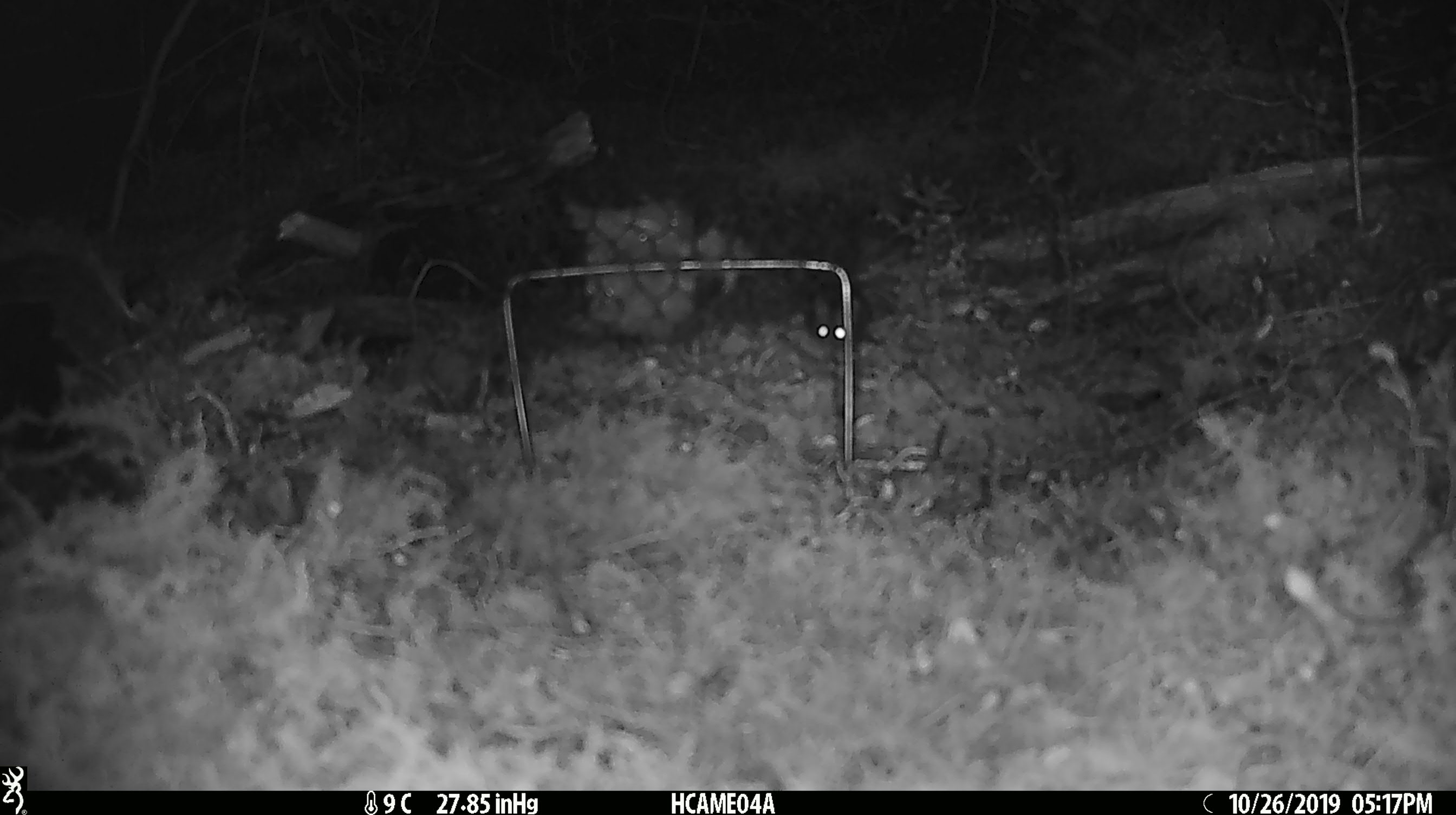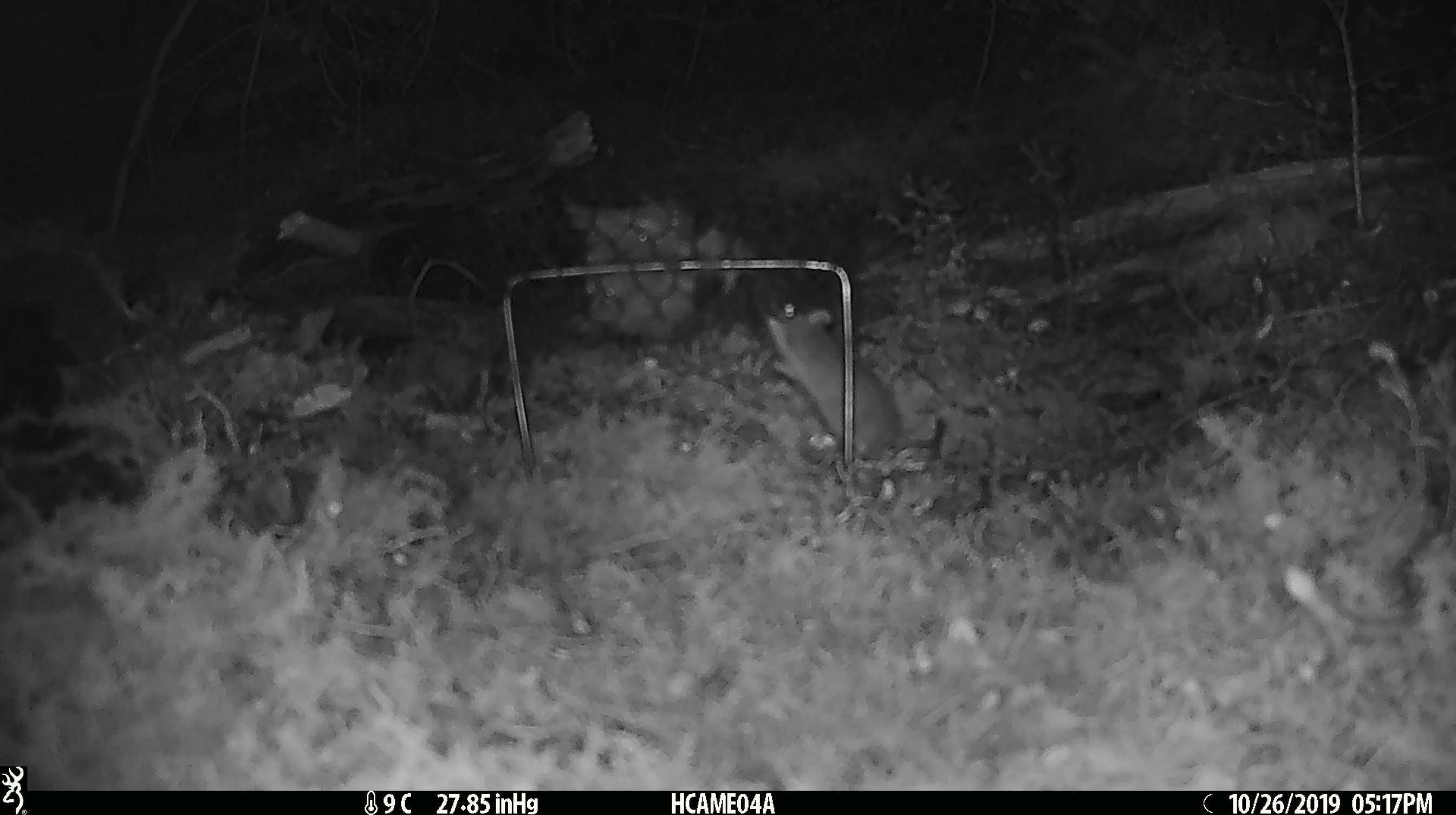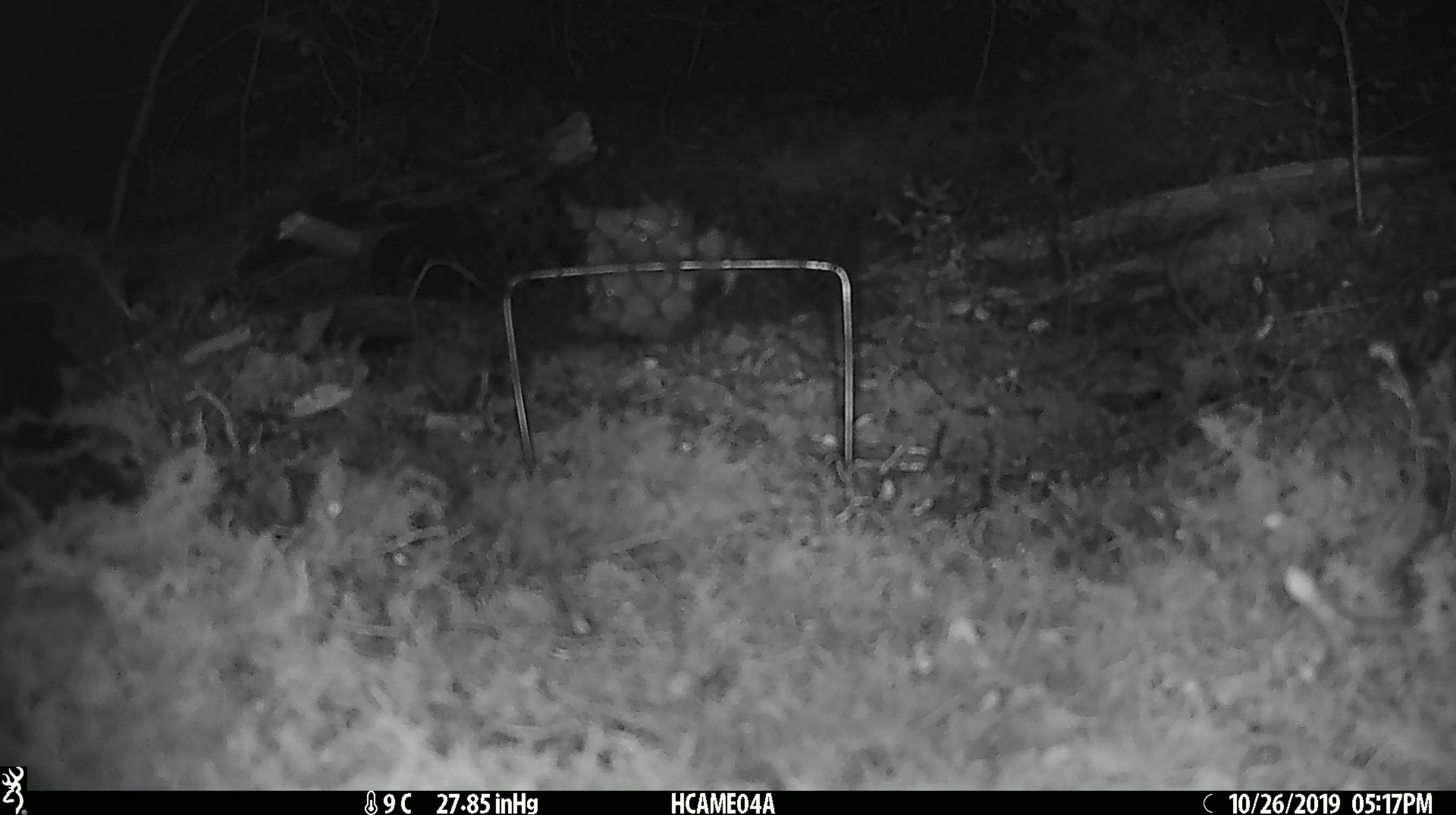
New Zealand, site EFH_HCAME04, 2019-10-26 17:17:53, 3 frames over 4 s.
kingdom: Animalia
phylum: Chordata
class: Mammalia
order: Rodentia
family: Muridae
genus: Mus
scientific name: Mus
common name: mouse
Mouse (Mus).